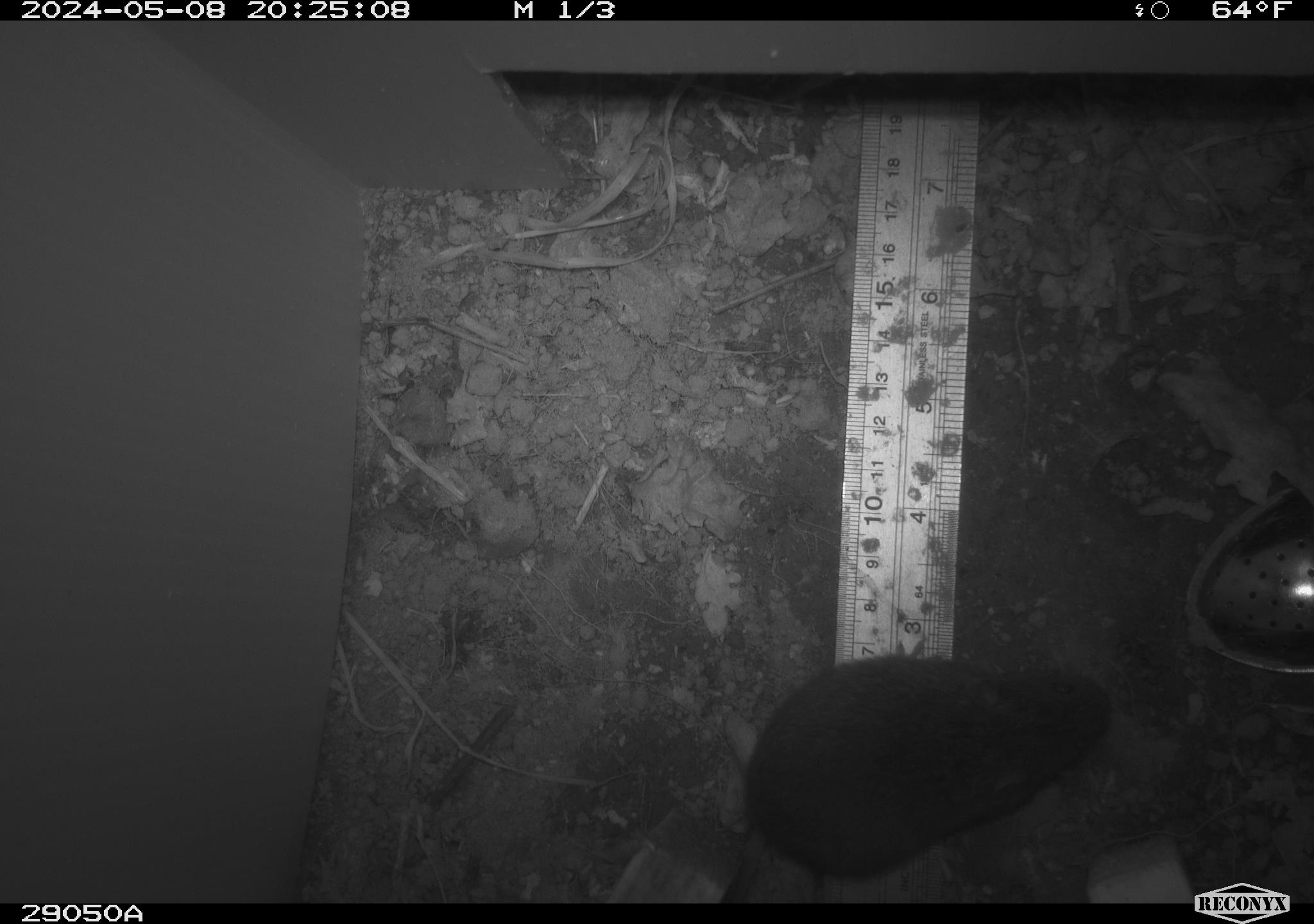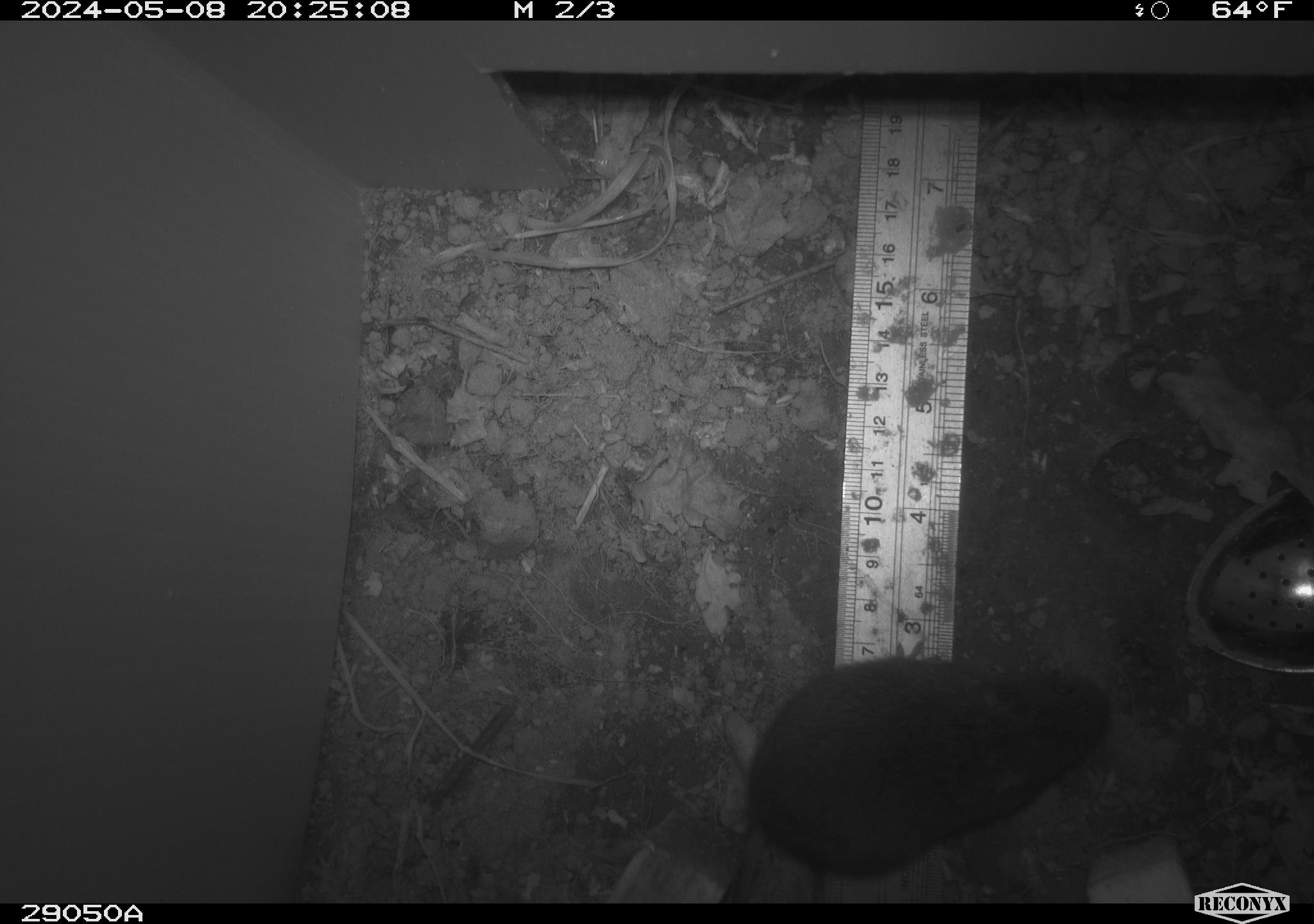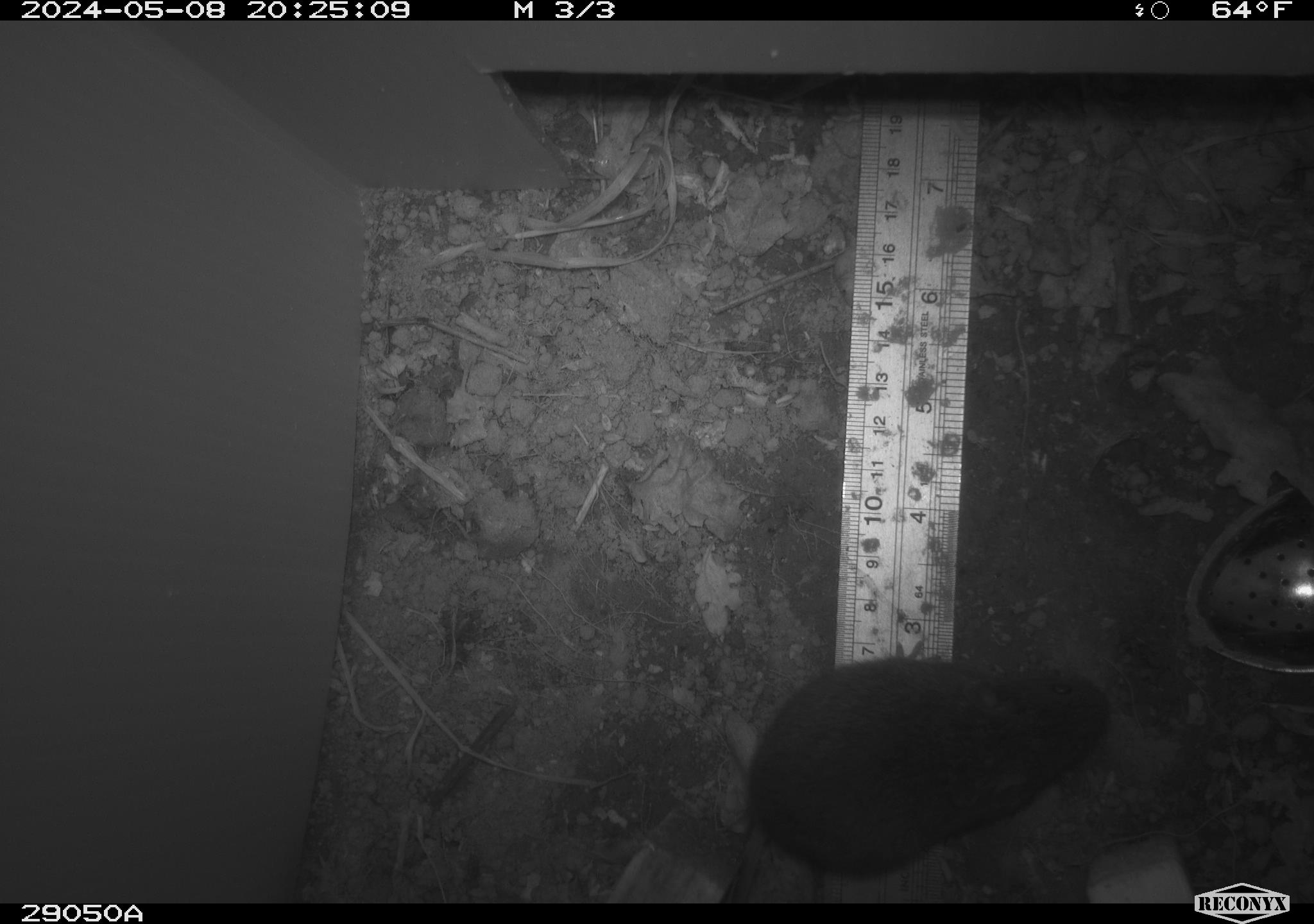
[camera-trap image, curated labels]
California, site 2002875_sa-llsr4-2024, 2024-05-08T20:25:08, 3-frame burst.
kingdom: Animalia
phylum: Chordata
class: Mammalia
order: Rodentia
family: Cricetidae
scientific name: Arvicolinae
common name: voles, lemmings, and muskrats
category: arvicolinae subfamily